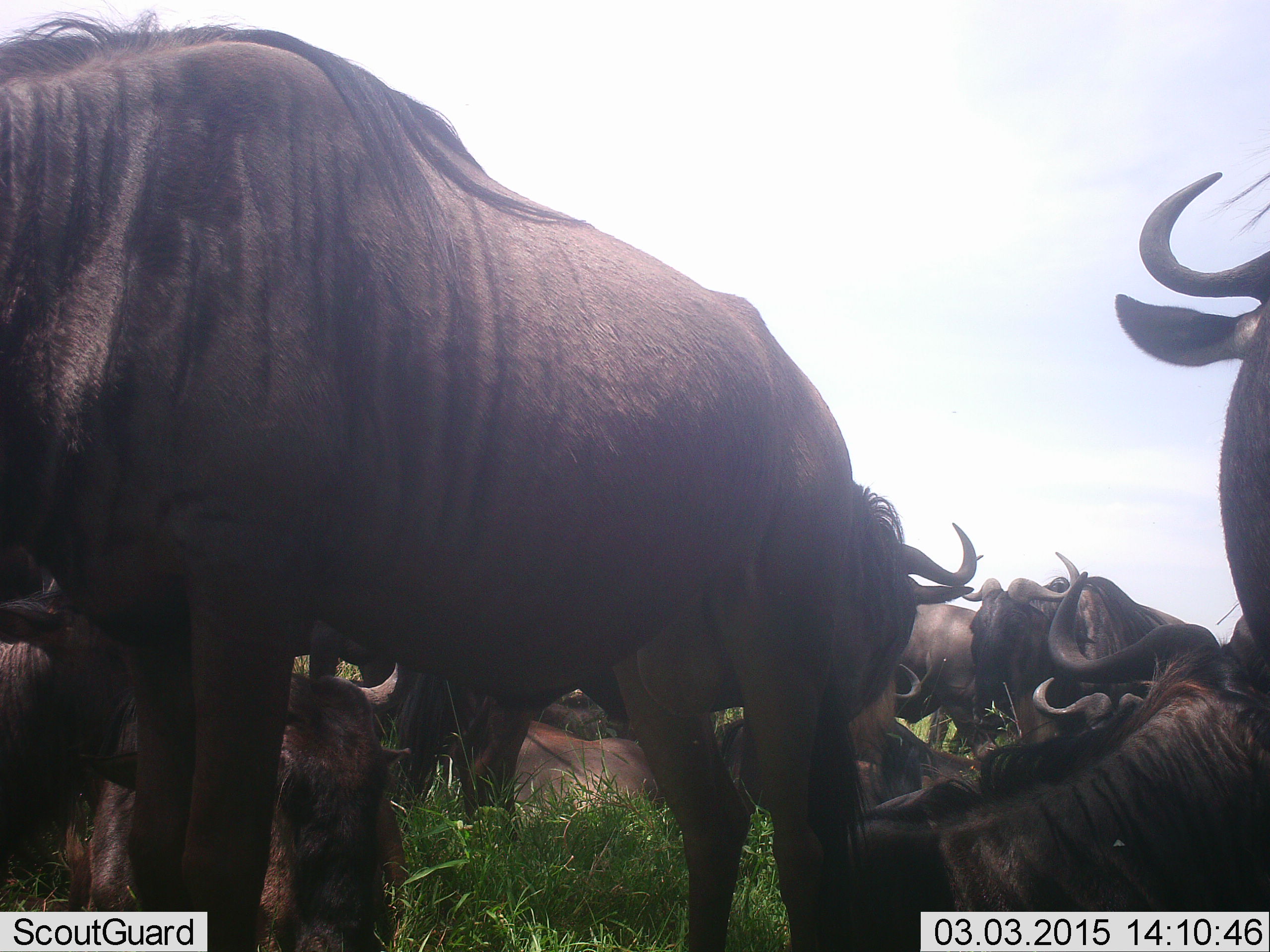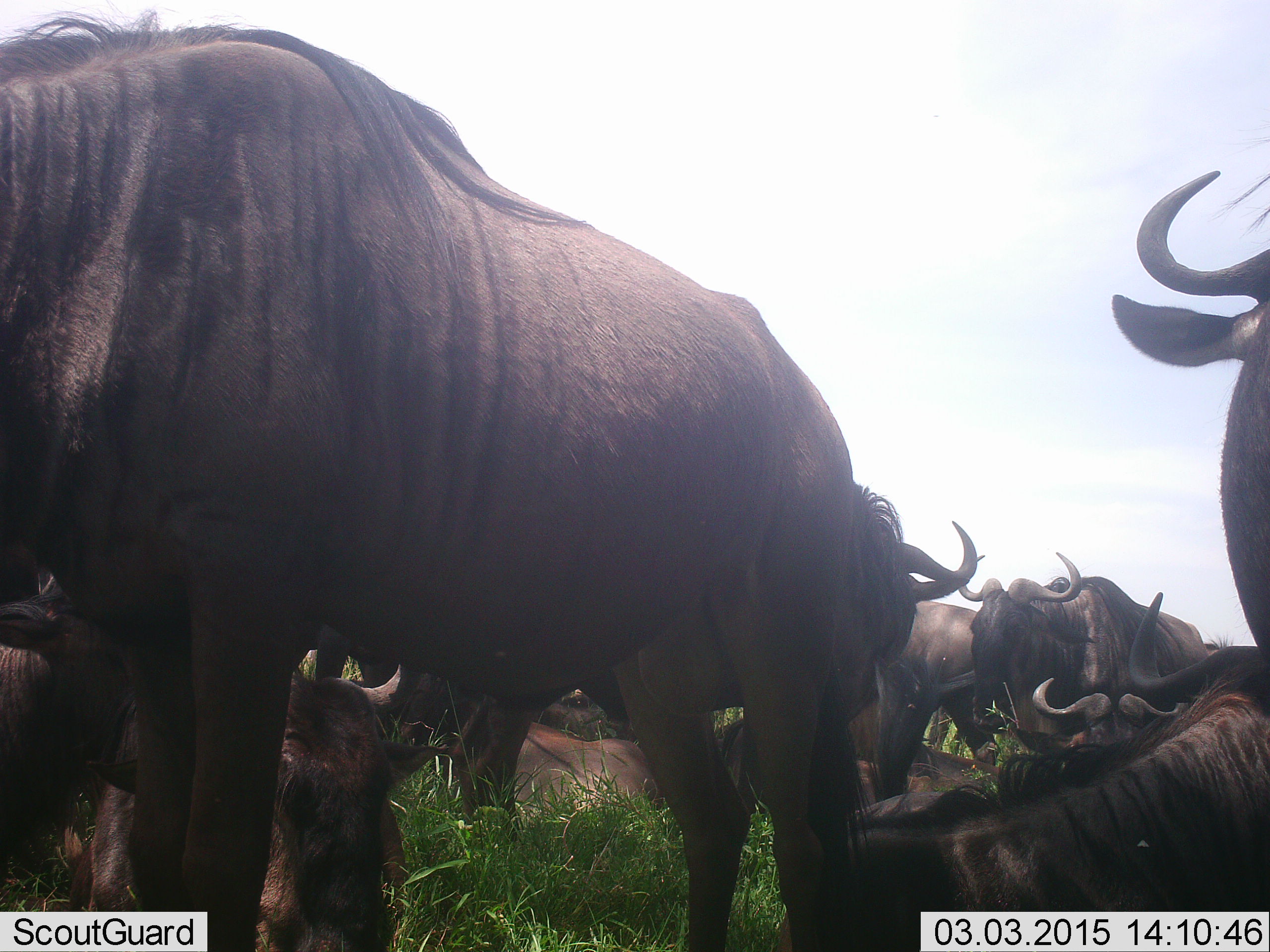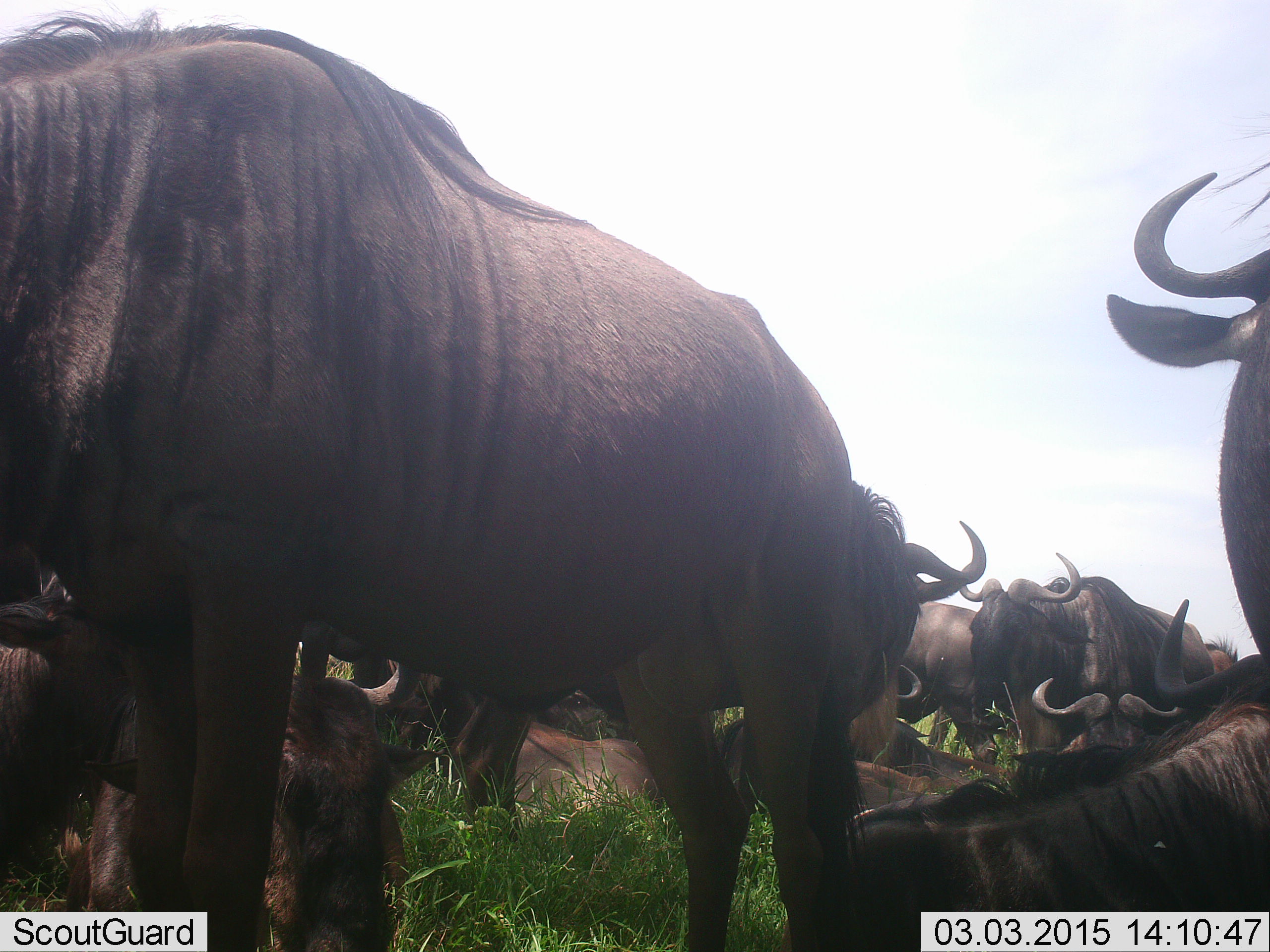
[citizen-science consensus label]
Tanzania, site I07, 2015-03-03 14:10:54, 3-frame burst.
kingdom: Animalia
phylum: Chordata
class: Mammalia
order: Artiodactyla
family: Bovidae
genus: Connochaetes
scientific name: Connochaetes taurinus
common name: blue wildebeest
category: wildebeest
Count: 11-50.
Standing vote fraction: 90%.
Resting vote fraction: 100%.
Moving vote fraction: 0%.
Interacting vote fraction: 0%.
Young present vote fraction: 10%.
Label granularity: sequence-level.